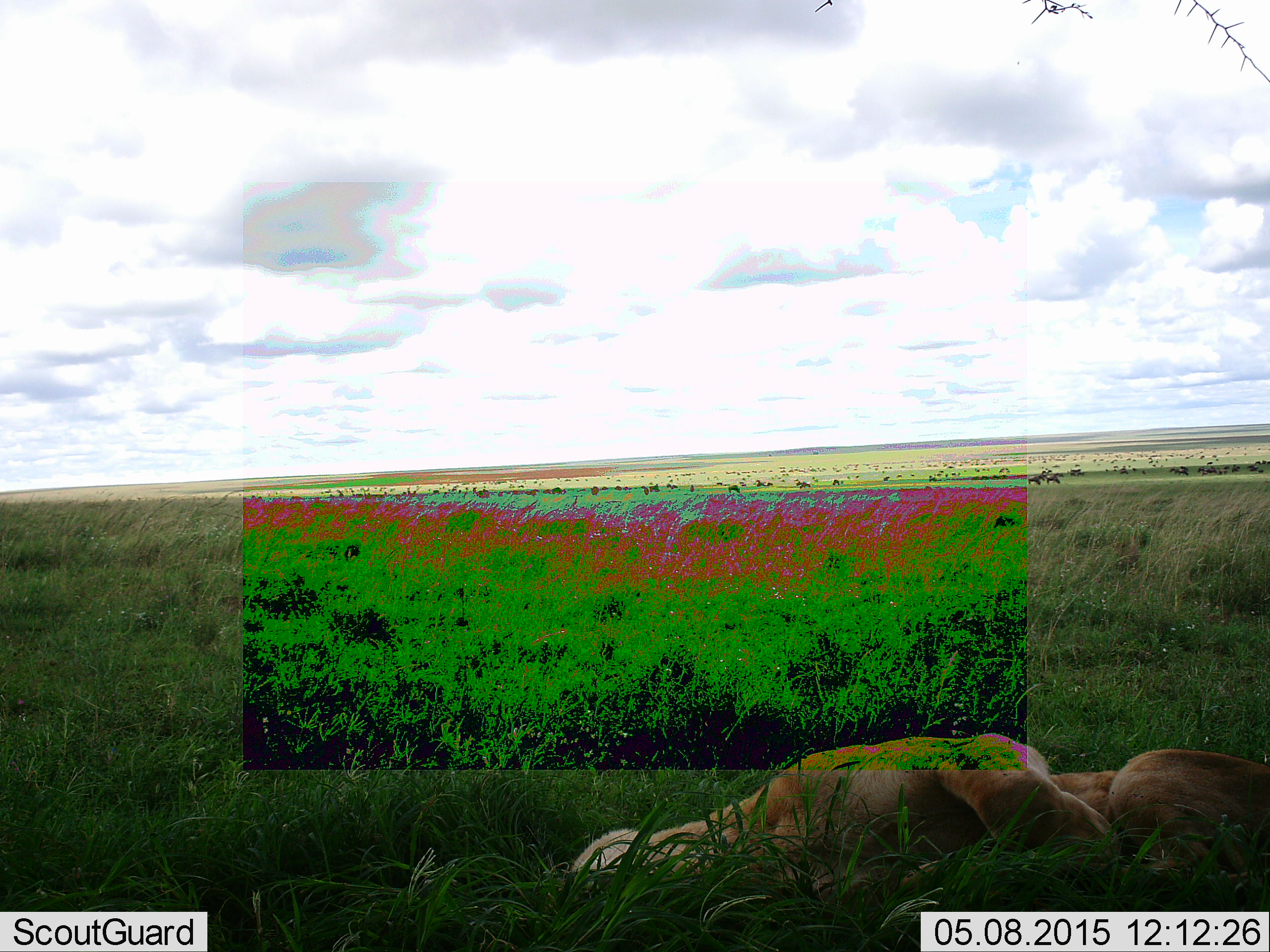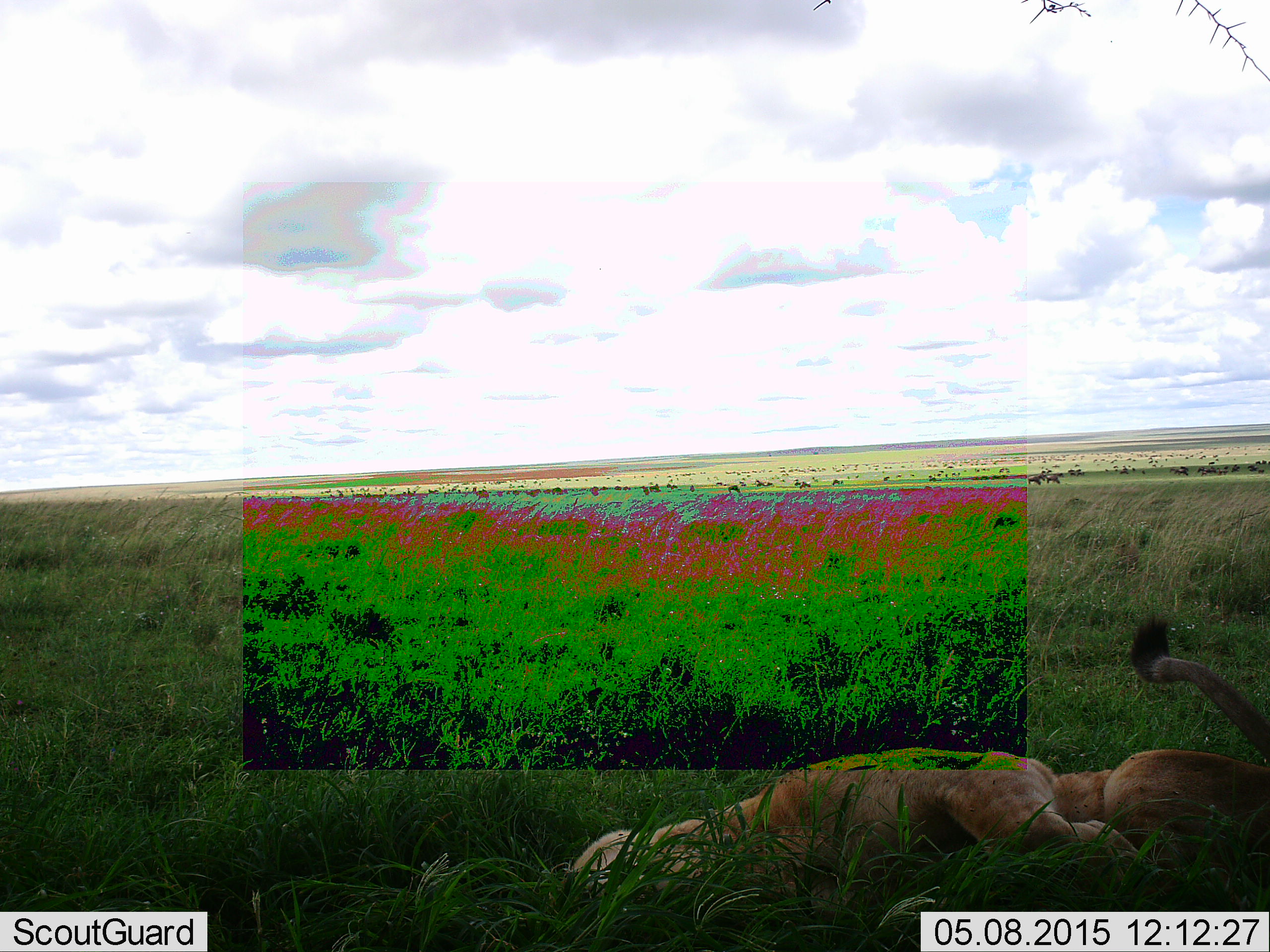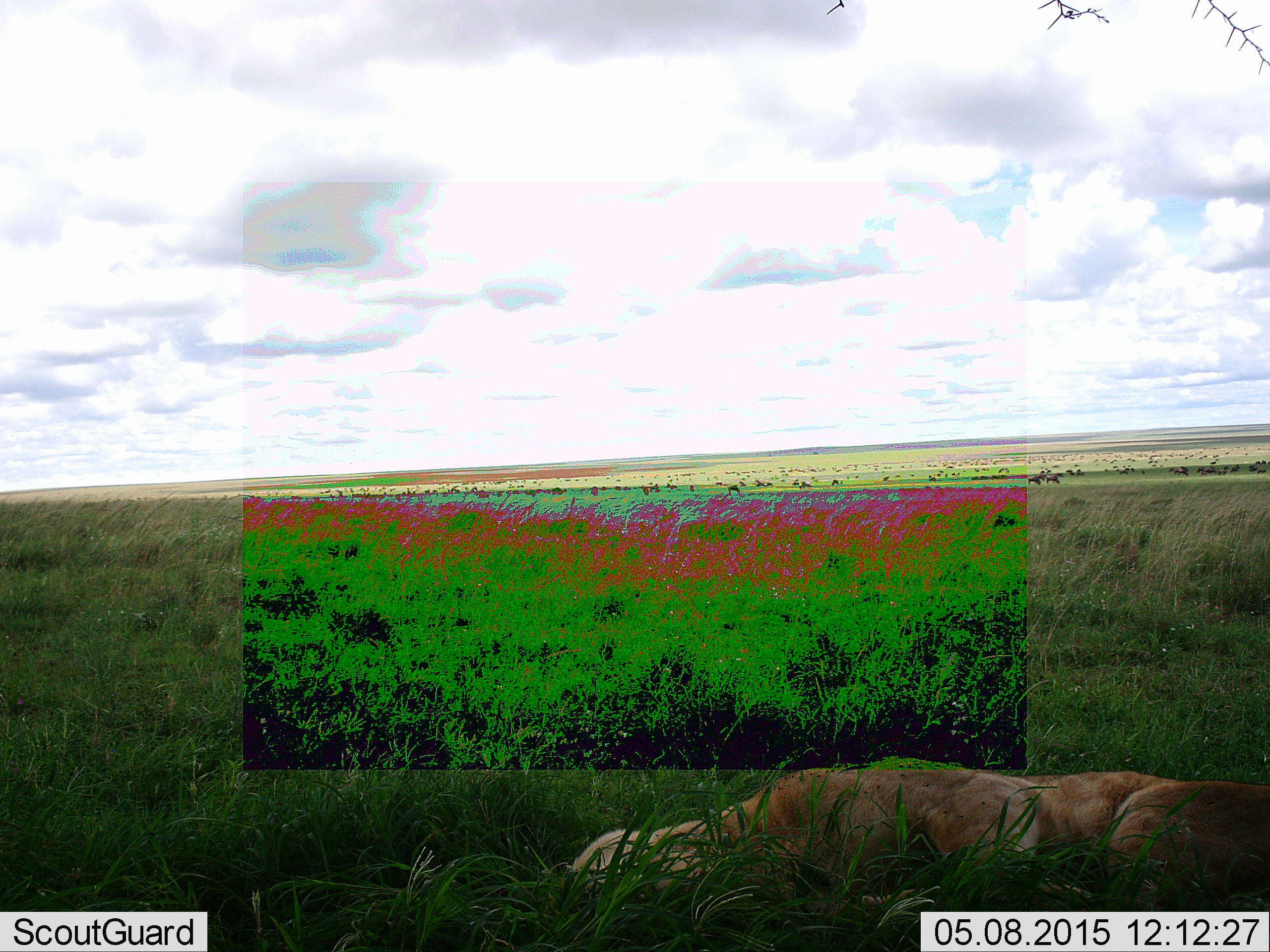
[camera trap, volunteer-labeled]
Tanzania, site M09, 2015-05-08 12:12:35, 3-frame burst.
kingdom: Animalia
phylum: Chordata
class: Mammalia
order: Carnivora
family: Felidae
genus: Panthera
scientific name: Panthera leo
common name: lion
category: lionfemale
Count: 1.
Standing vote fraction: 0%.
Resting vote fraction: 91%.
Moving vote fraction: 0%.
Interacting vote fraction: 9%.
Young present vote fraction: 0%.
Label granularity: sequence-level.